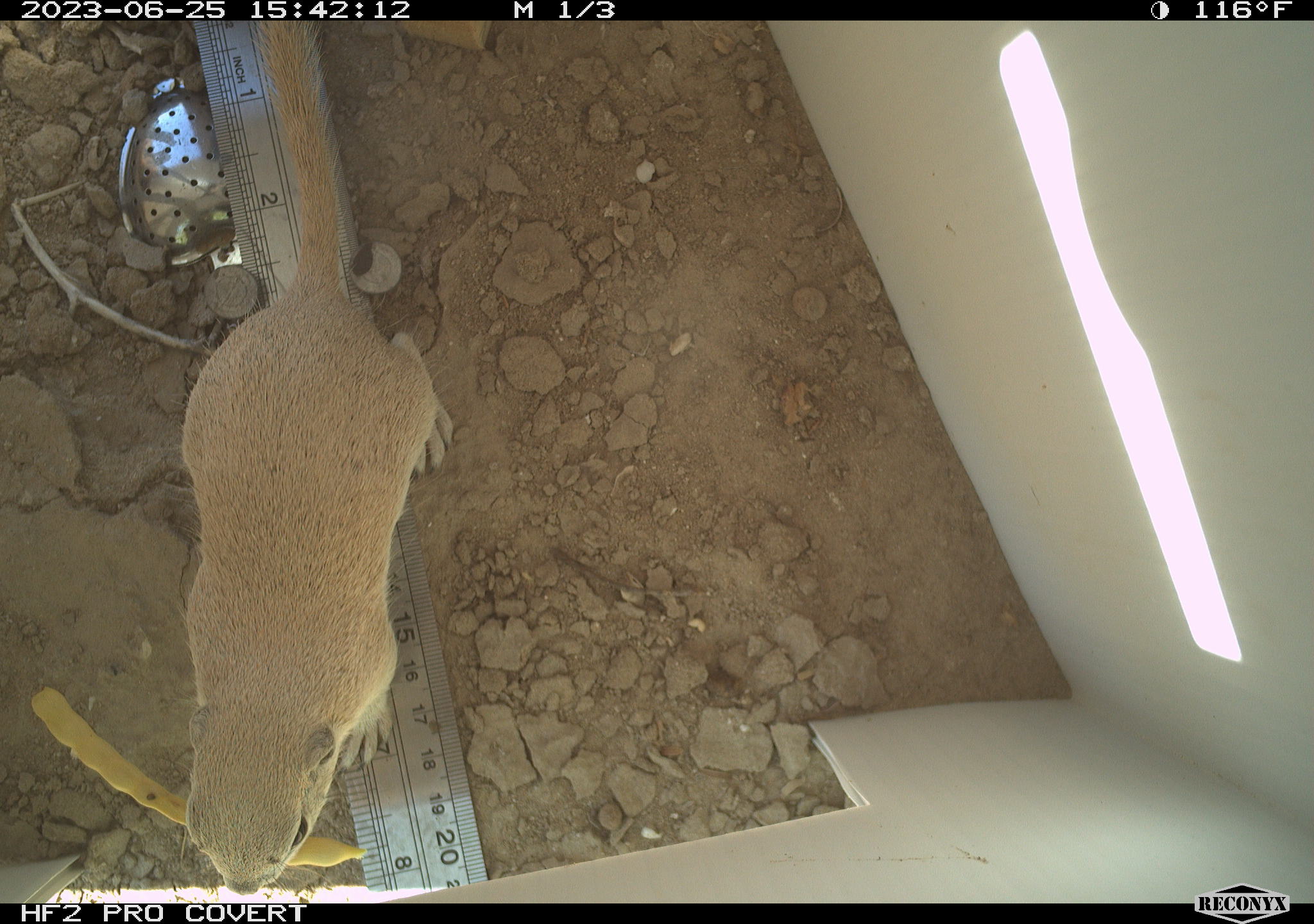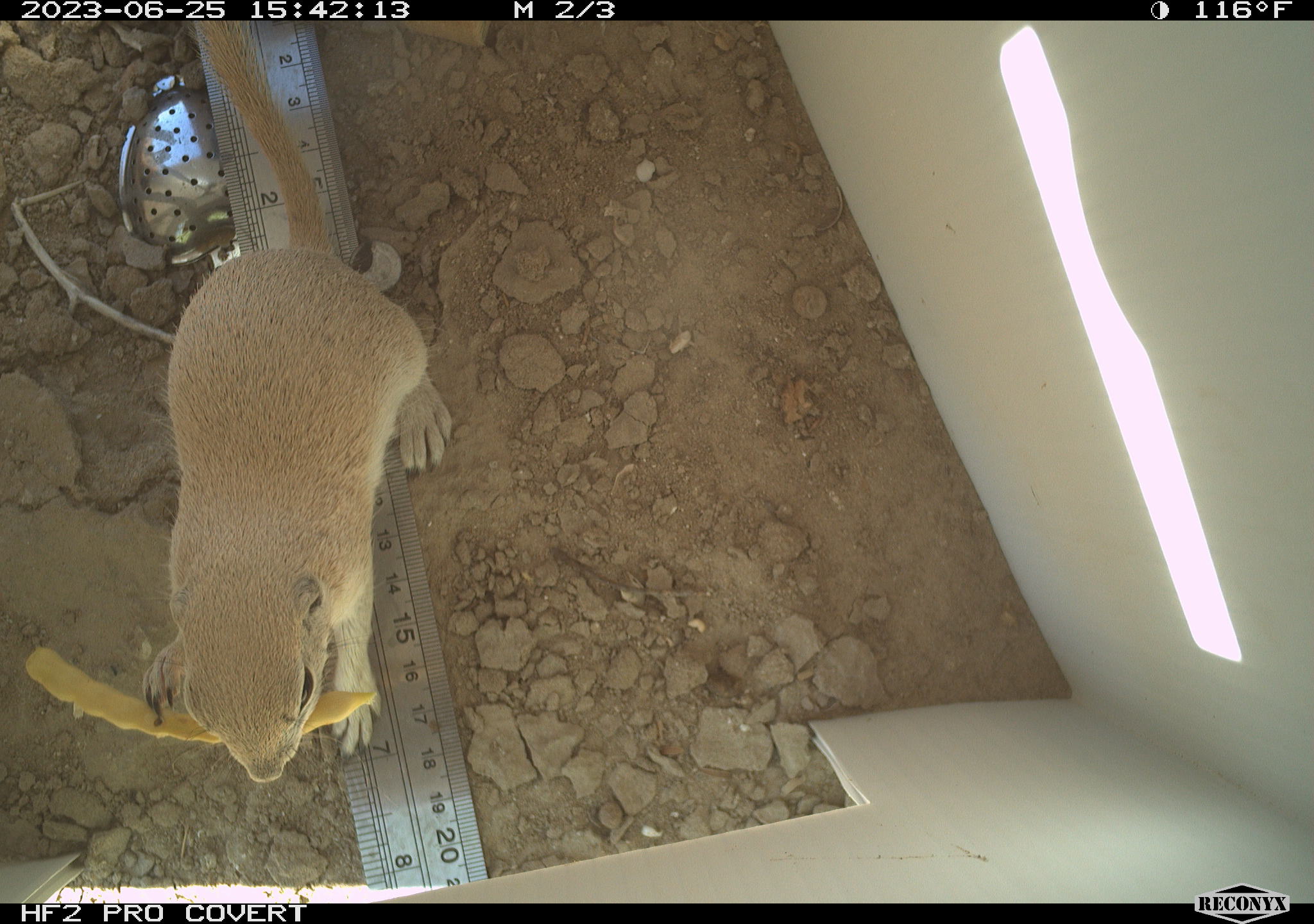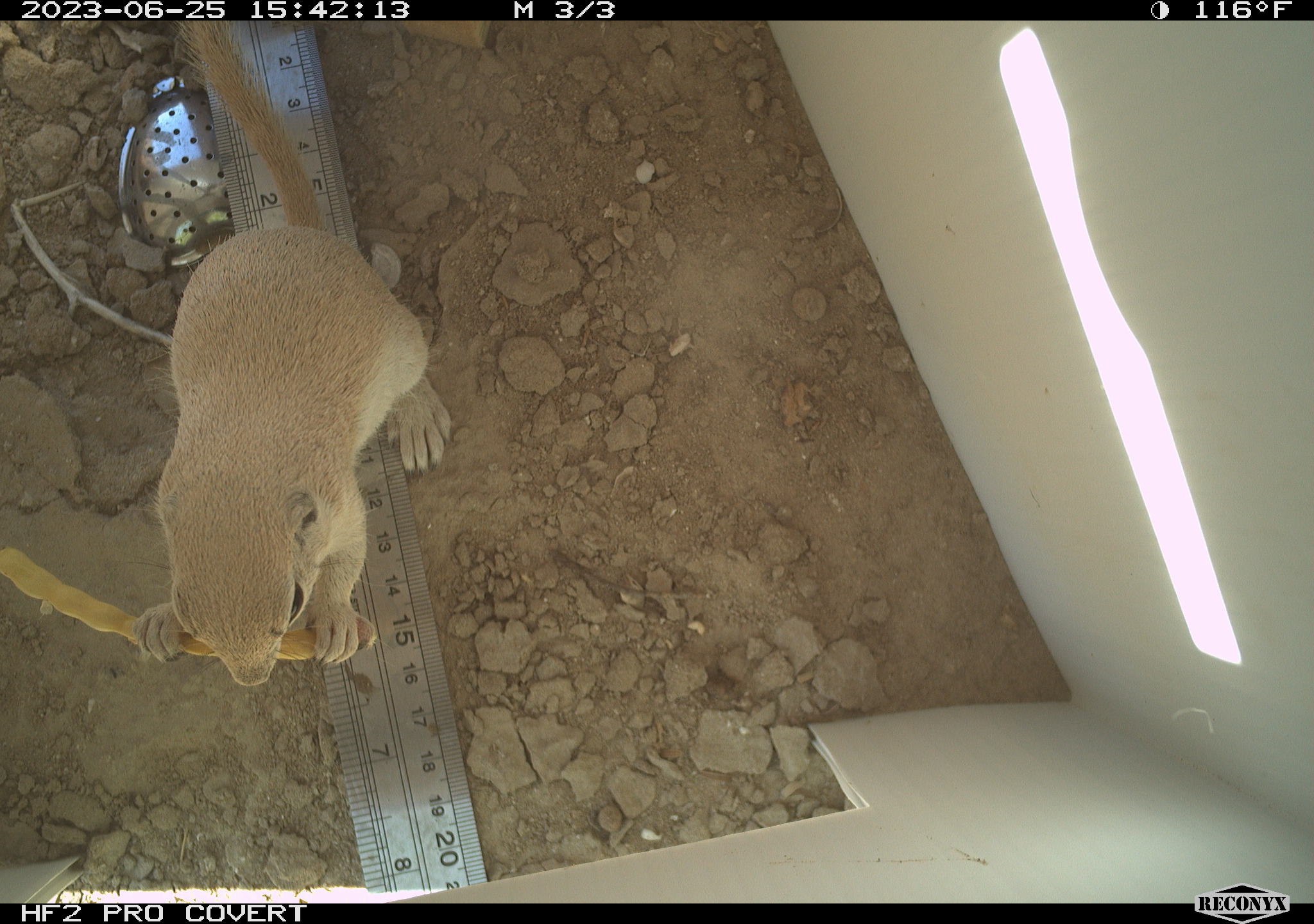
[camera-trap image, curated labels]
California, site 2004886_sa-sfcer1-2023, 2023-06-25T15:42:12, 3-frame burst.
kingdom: Animalia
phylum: Chordata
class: Mammalia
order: Rodentia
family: Sciuridae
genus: Xerospermophilus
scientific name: Xerospermophilus tereticaudus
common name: round-tailed ground squirrel